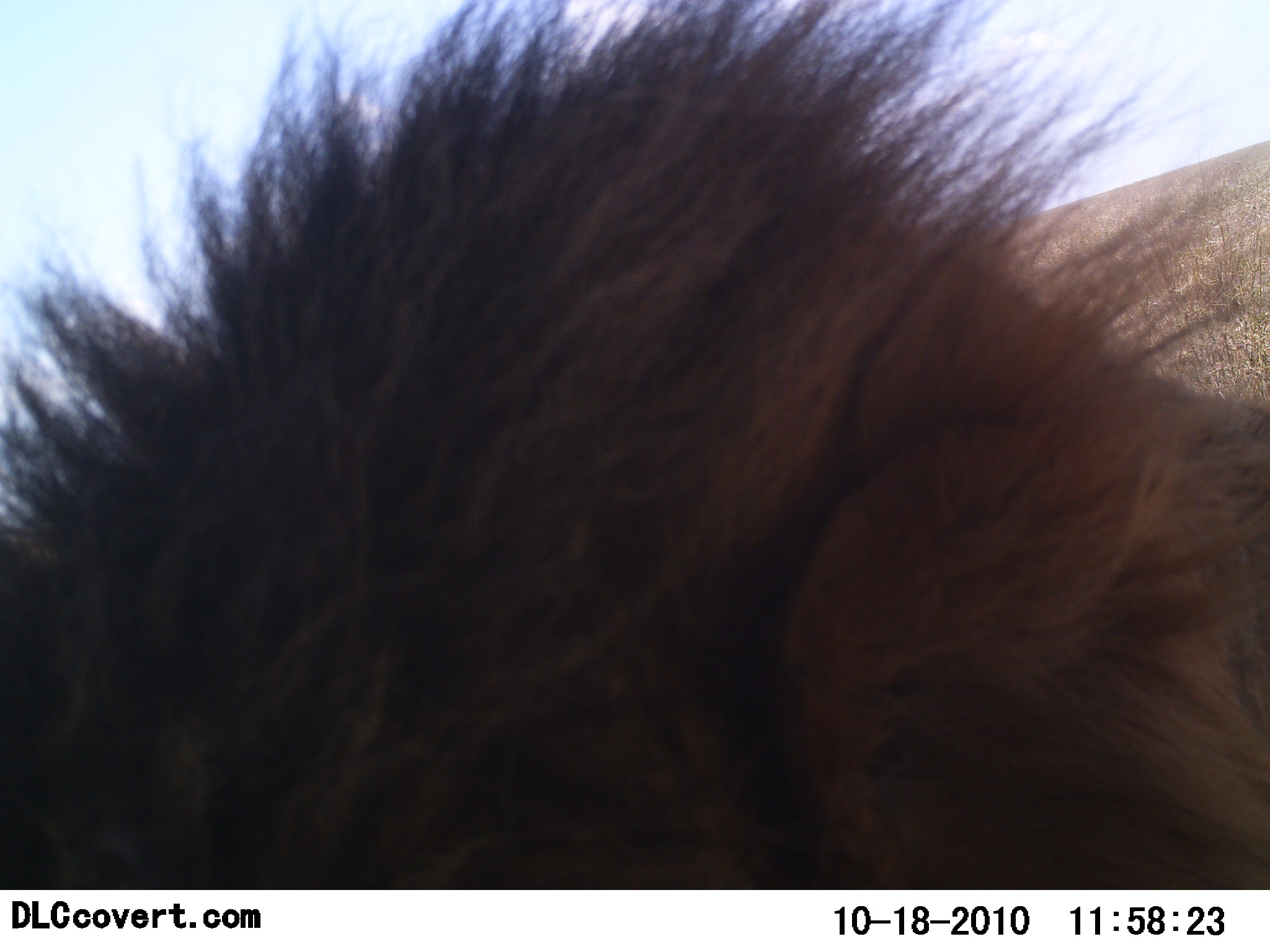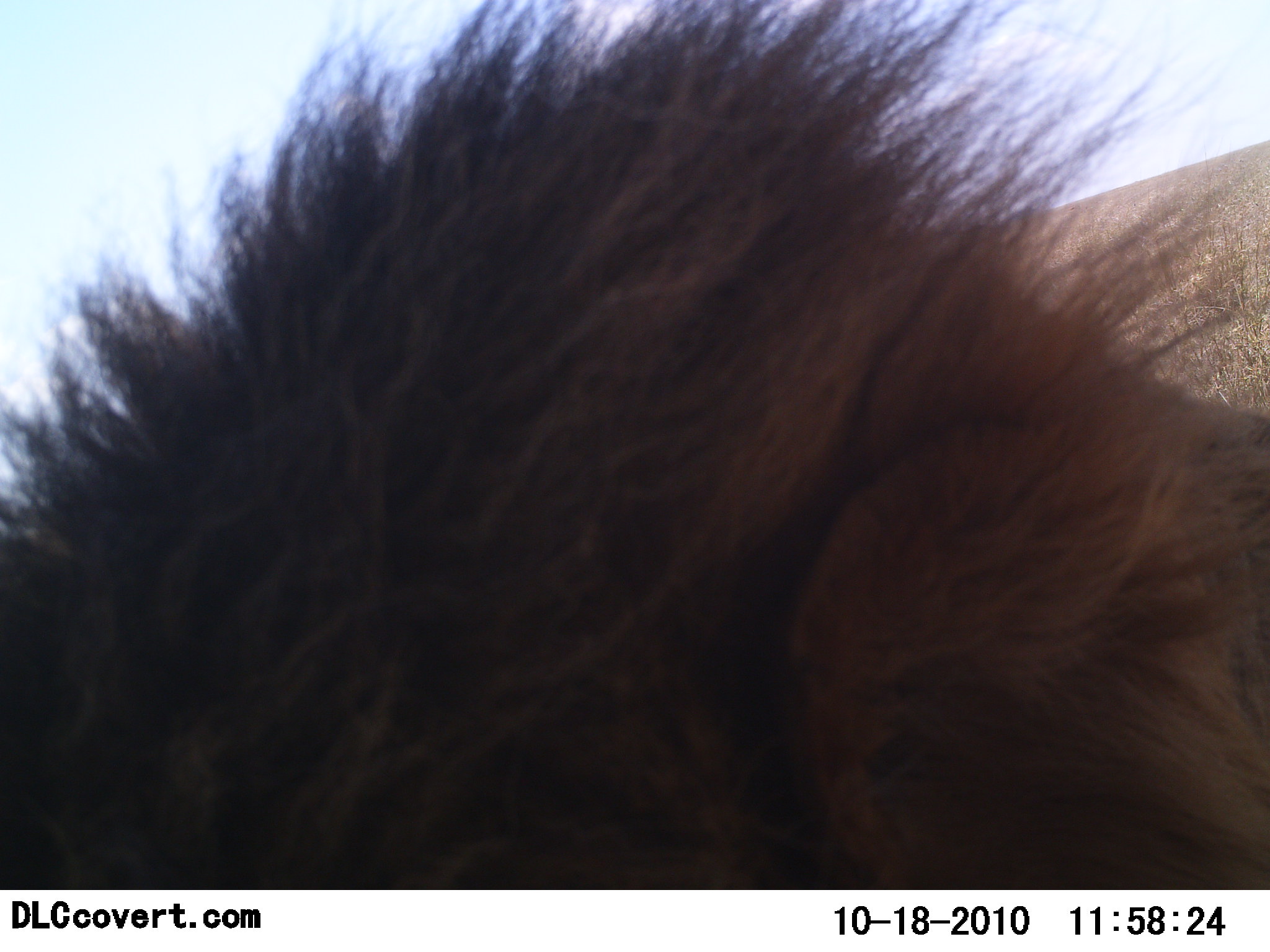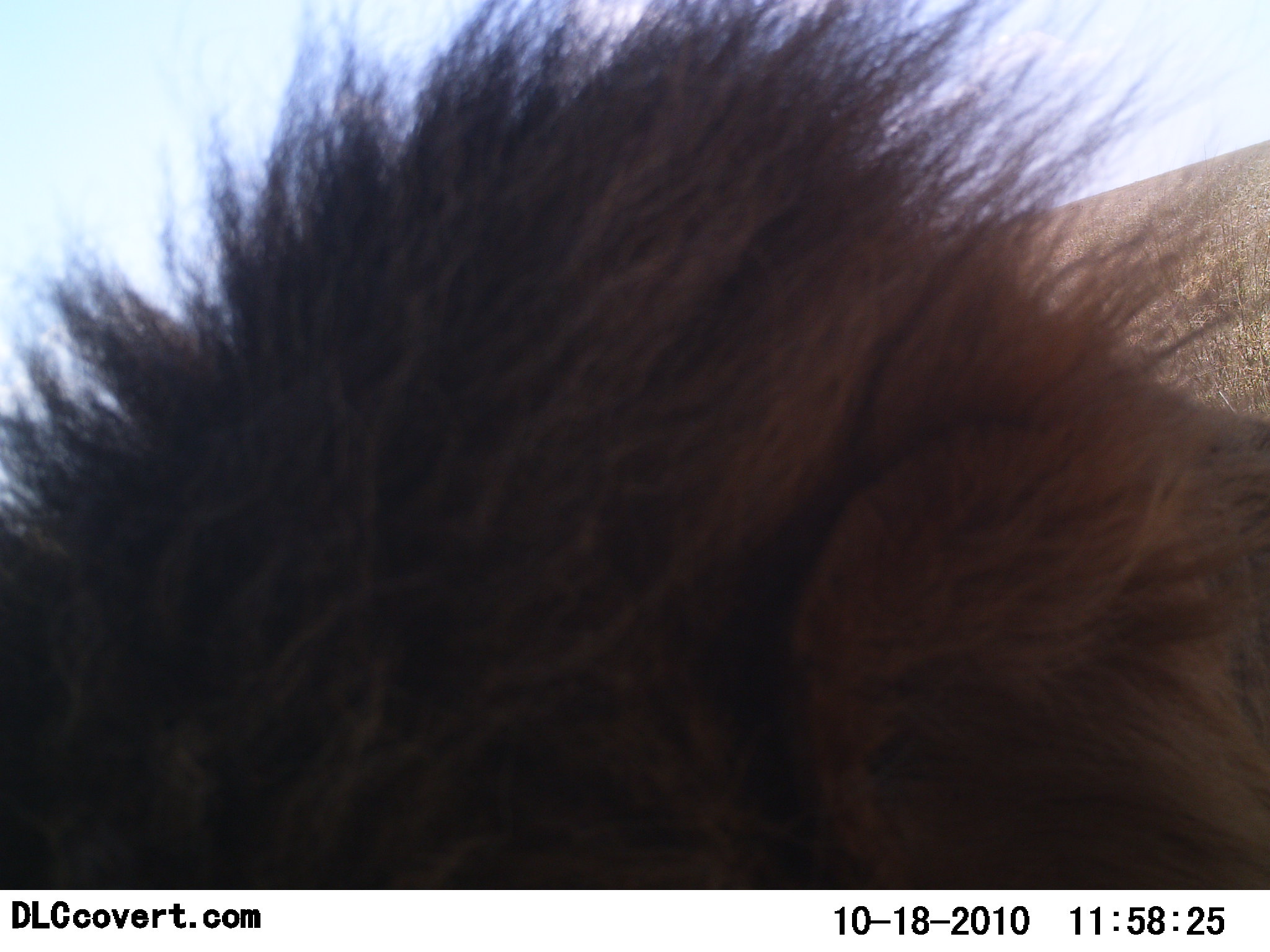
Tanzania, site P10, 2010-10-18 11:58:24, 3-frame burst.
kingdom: Animalia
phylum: Chordata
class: Mammalia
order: Carnivora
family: Felidae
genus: Panthera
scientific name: Panthera leo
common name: lion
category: lionmale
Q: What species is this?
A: Lionmale (lion) (Panthera leo).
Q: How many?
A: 1.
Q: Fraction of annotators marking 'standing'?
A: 37%.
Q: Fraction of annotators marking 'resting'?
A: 63%.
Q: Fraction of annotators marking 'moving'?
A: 0%.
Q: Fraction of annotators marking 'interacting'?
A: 0%.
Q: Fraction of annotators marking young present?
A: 0%.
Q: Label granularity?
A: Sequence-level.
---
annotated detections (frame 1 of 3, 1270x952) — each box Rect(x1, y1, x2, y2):
animal: Rect(1, 3, 1269, 892)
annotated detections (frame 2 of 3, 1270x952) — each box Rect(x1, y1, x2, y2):
animal: Rect(2, 0, 1270, 891)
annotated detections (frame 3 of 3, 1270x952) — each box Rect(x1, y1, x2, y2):
animal: Rect(1, 1, 1270, 891)